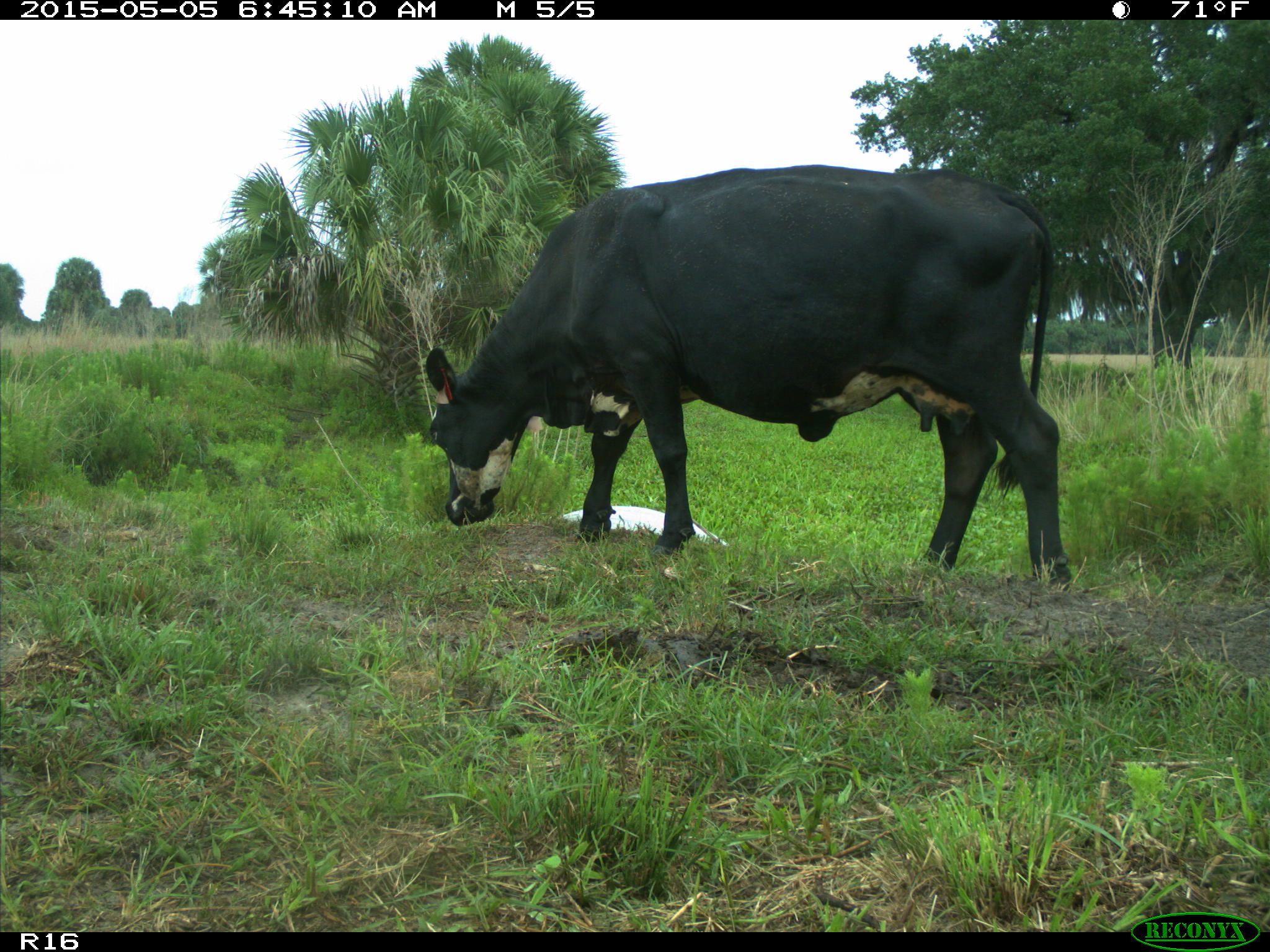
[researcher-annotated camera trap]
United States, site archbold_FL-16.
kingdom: Animalia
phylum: Chordata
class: Mammalia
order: Artiodactyla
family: Bovidae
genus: Bos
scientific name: Bos taurus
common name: domestic cow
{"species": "Bos taurus (domestic cow)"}